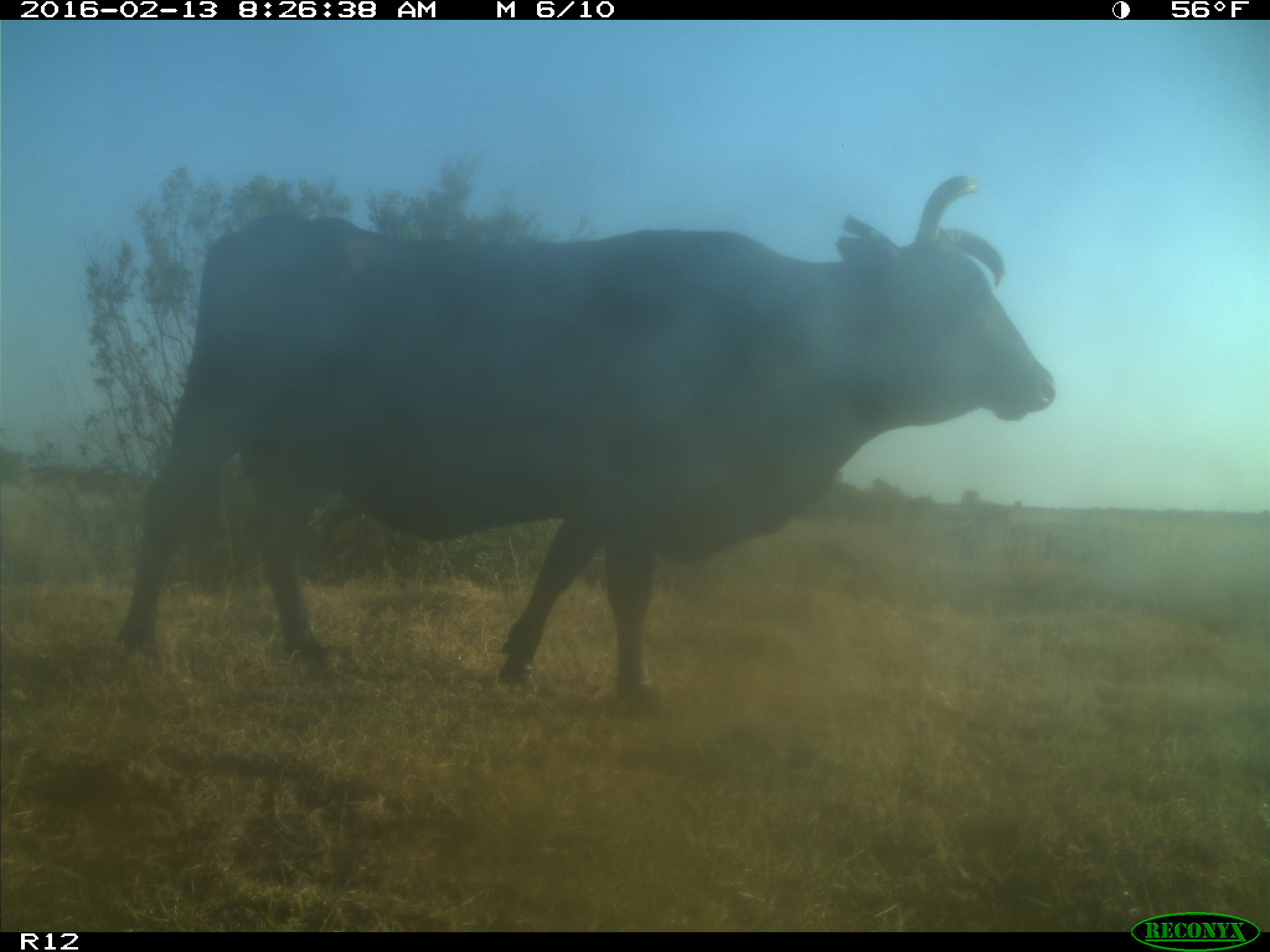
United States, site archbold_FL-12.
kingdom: Animalia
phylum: Chordata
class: Mammalia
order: Artiodactyla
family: Bovidae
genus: Bos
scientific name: Bos taurus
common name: domestic cow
Bos taurus (domestic cow).